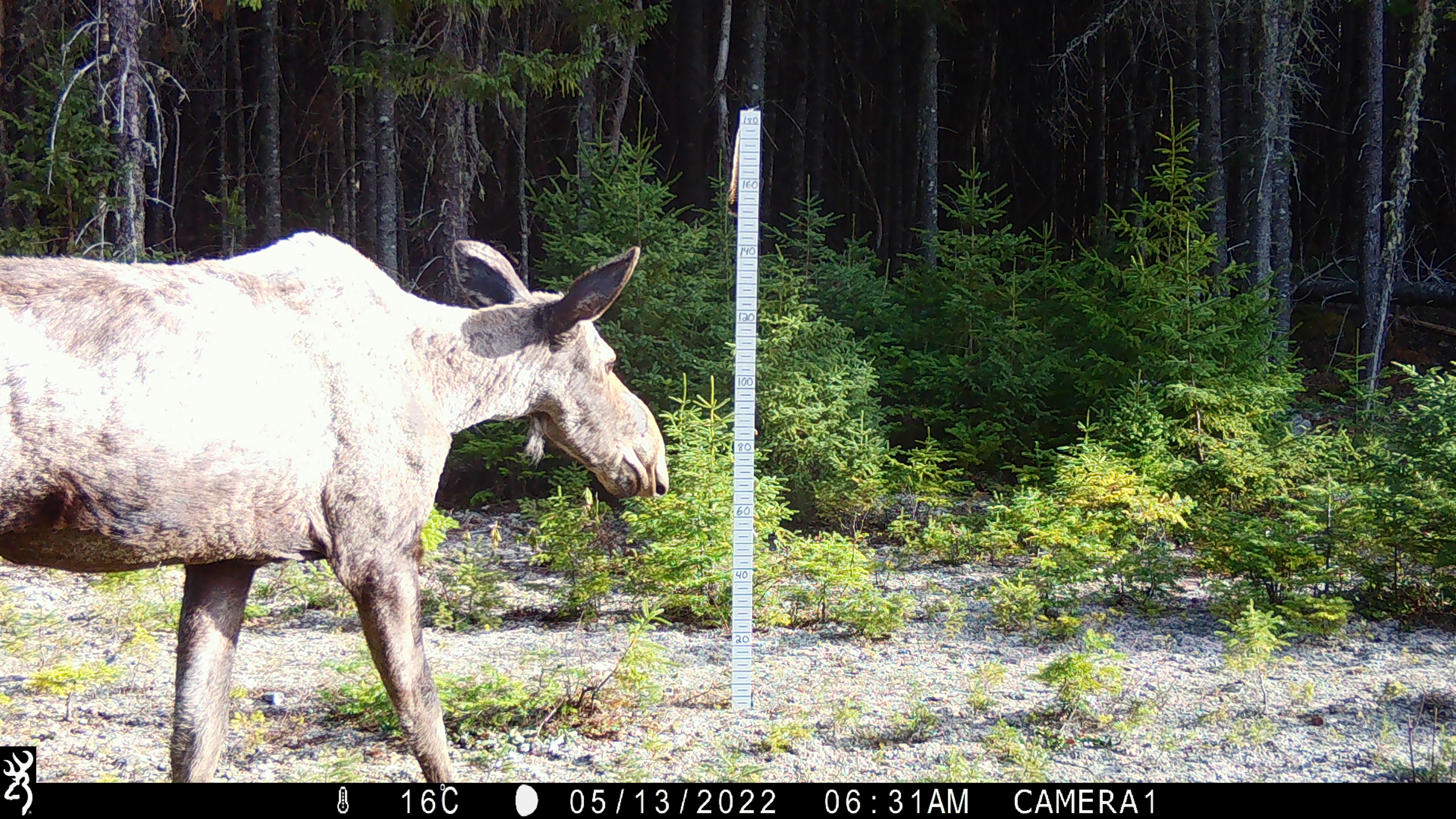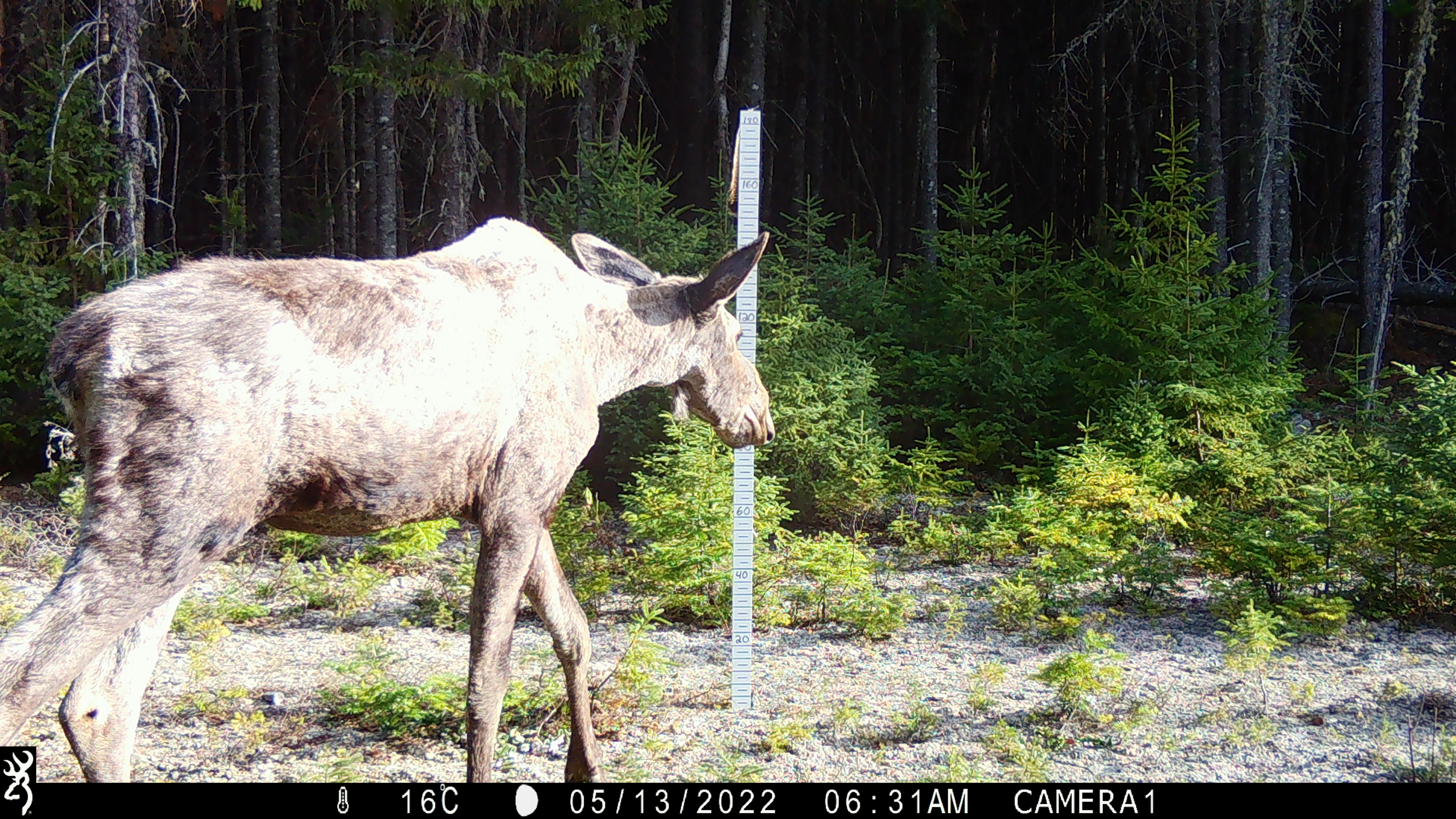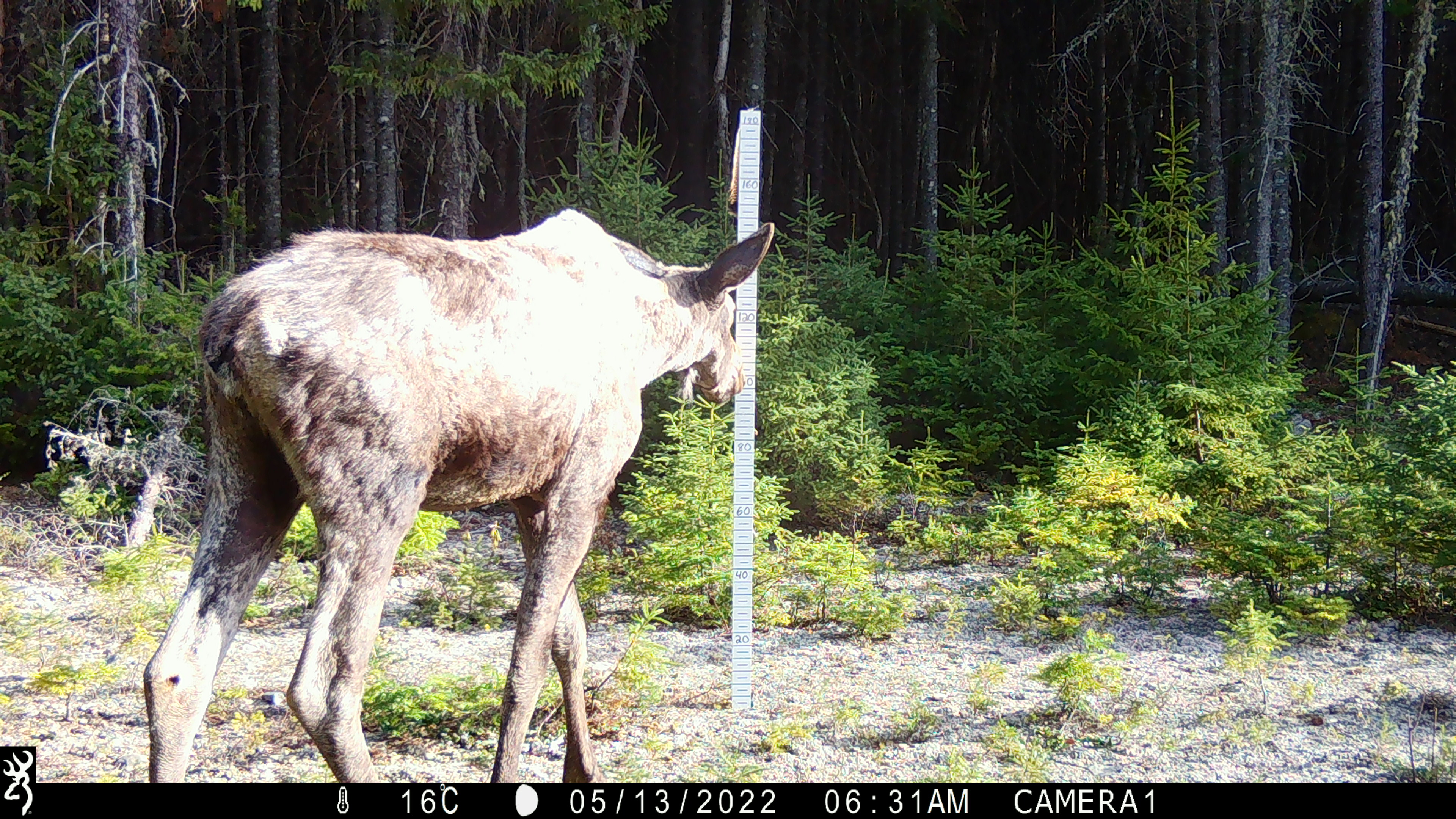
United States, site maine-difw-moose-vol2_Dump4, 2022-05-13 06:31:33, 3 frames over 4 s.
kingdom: Animalia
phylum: Chordata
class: Mammalia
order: Artiodactyla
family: Cervidae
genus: Alces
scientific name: Alces alces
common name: moose